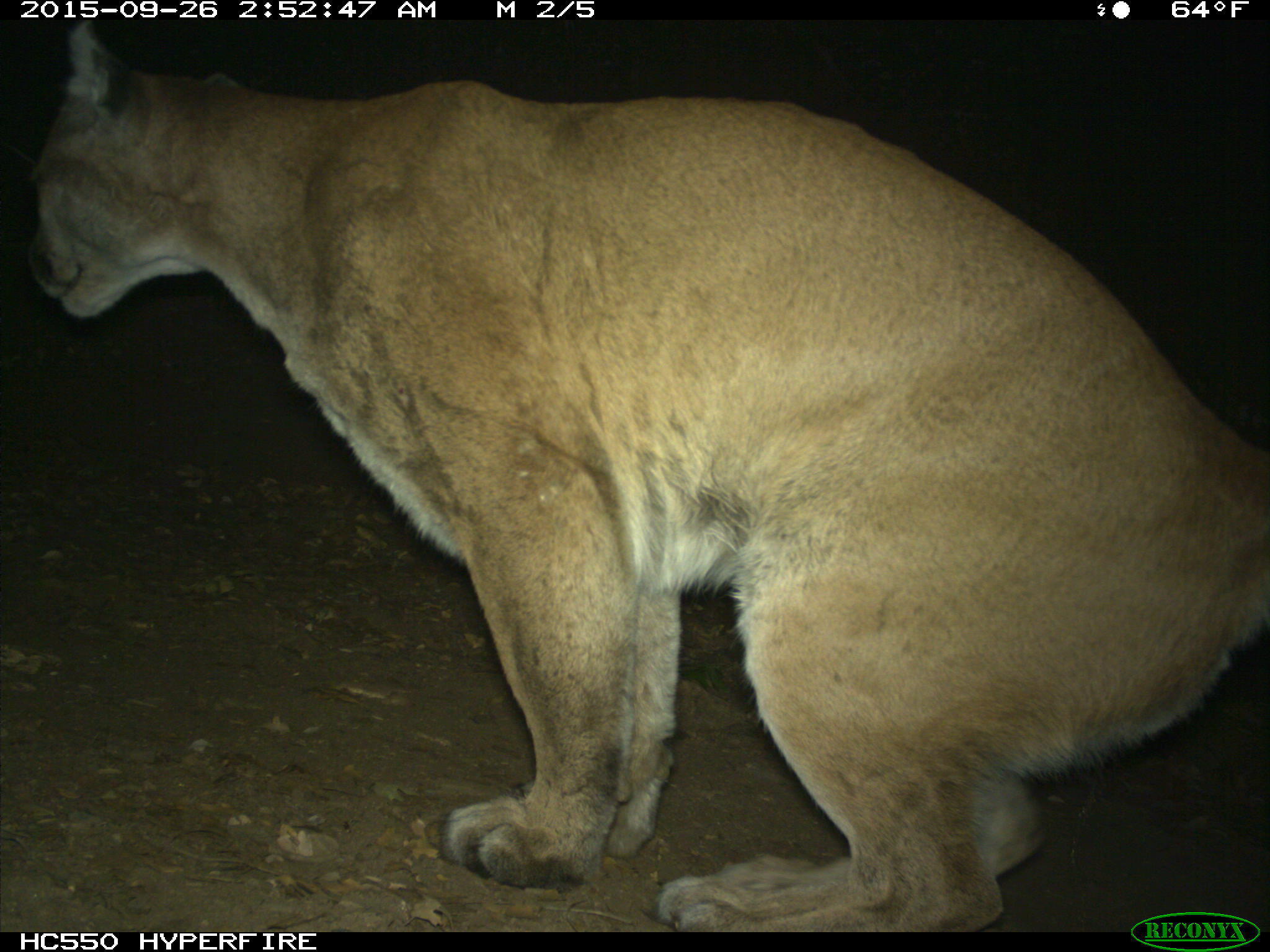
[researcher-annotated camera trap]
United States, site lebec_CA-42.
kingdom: Animalia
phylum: Chordata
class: Mammalia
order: Carnivora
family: Felidae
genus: Puma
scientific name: Puma concolor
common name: mountain lion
Puma concolor (mountain lion).